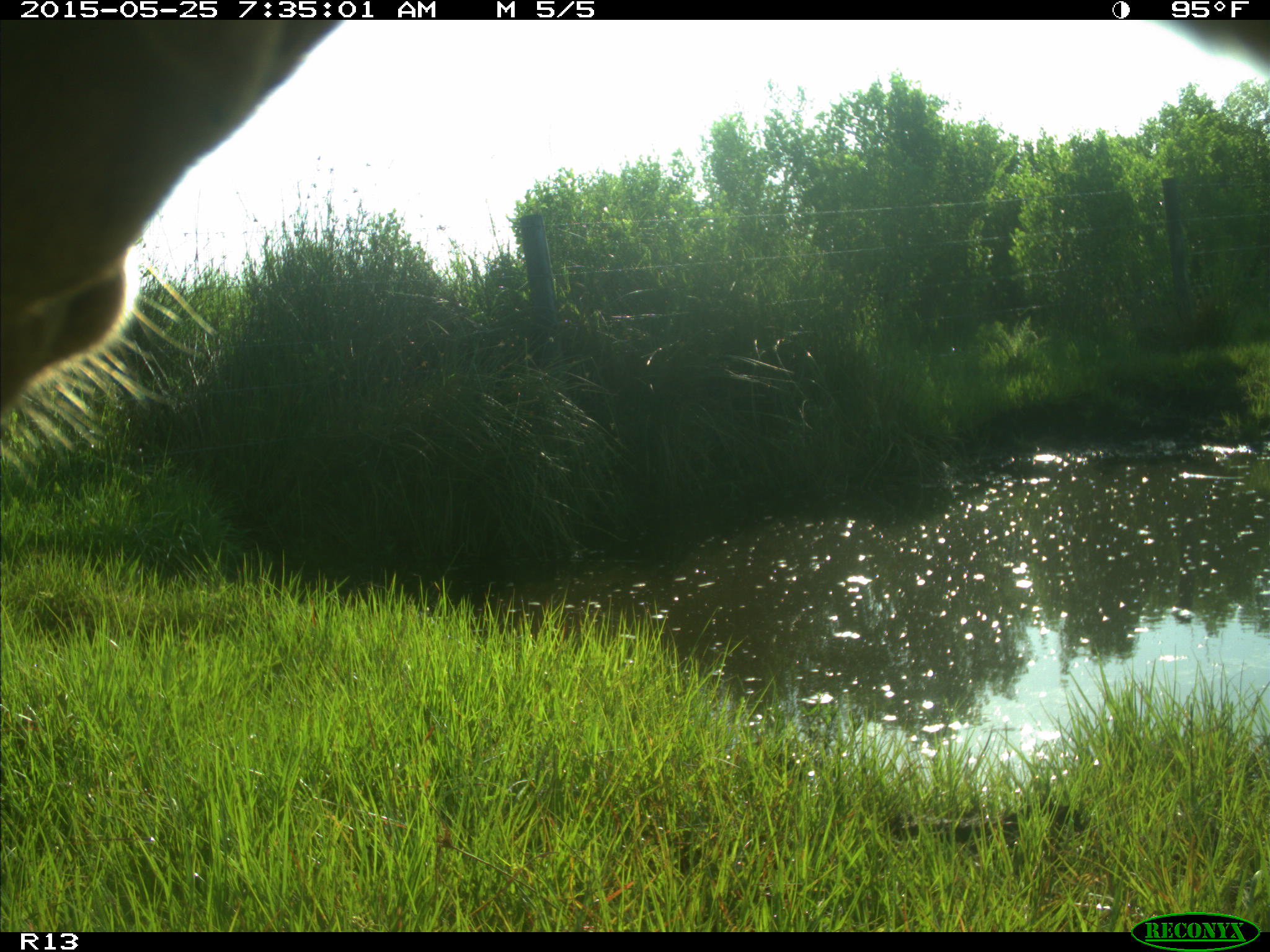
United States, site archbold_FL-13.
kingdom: Animalia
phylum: Chordata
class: Mammalia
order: Artiodactyla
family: Bovidae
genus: Bos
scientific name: Bos taurus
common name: domestic cow